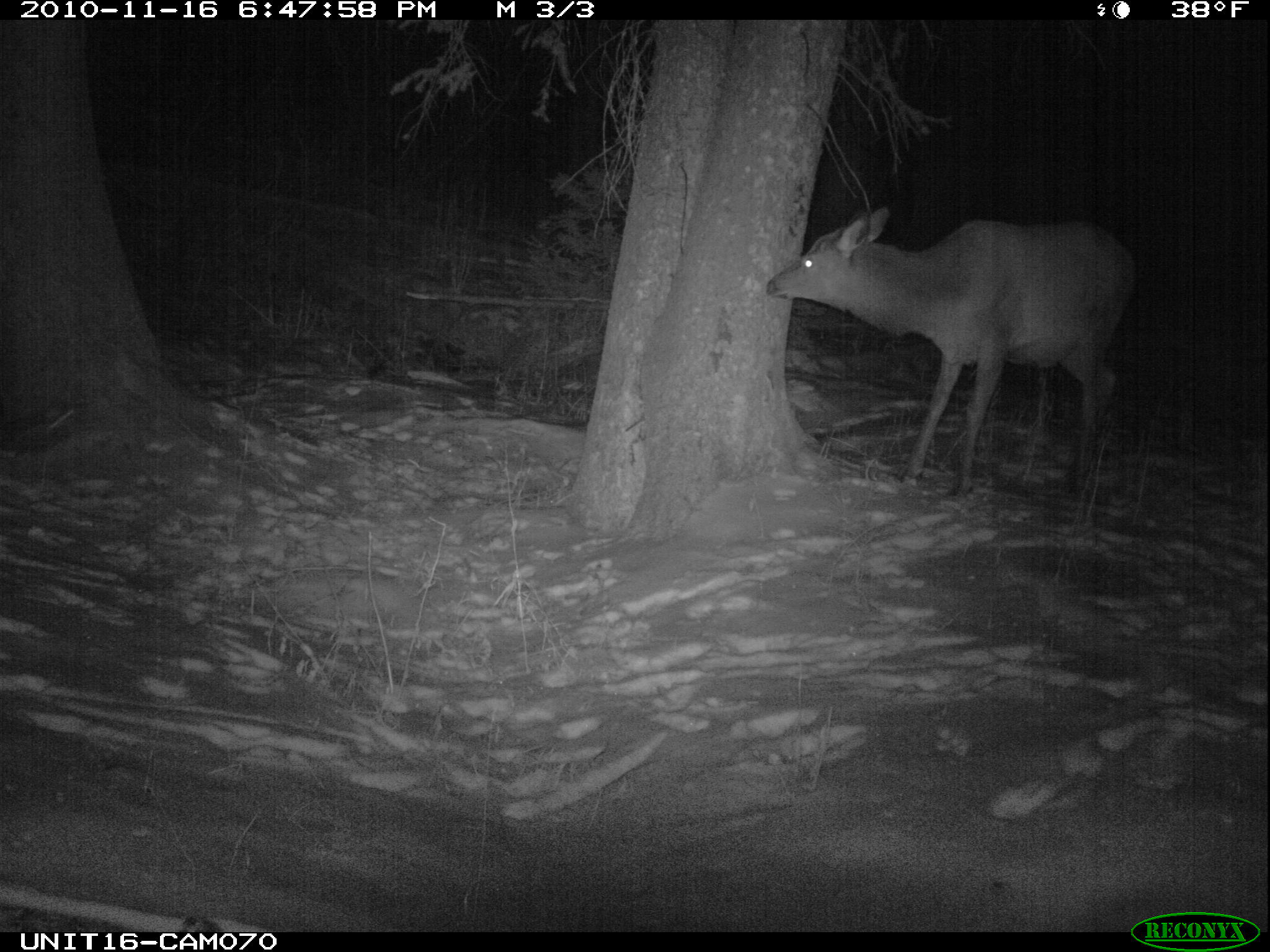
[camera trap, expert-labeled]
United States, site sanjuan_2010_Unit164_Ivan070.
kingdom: Animalia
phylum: Chordata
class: Mammalia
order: Artiodactyla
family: Cervidae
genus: Cervus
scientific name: Cervus elaphus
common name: red deer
Cervus elaphus (red deer).